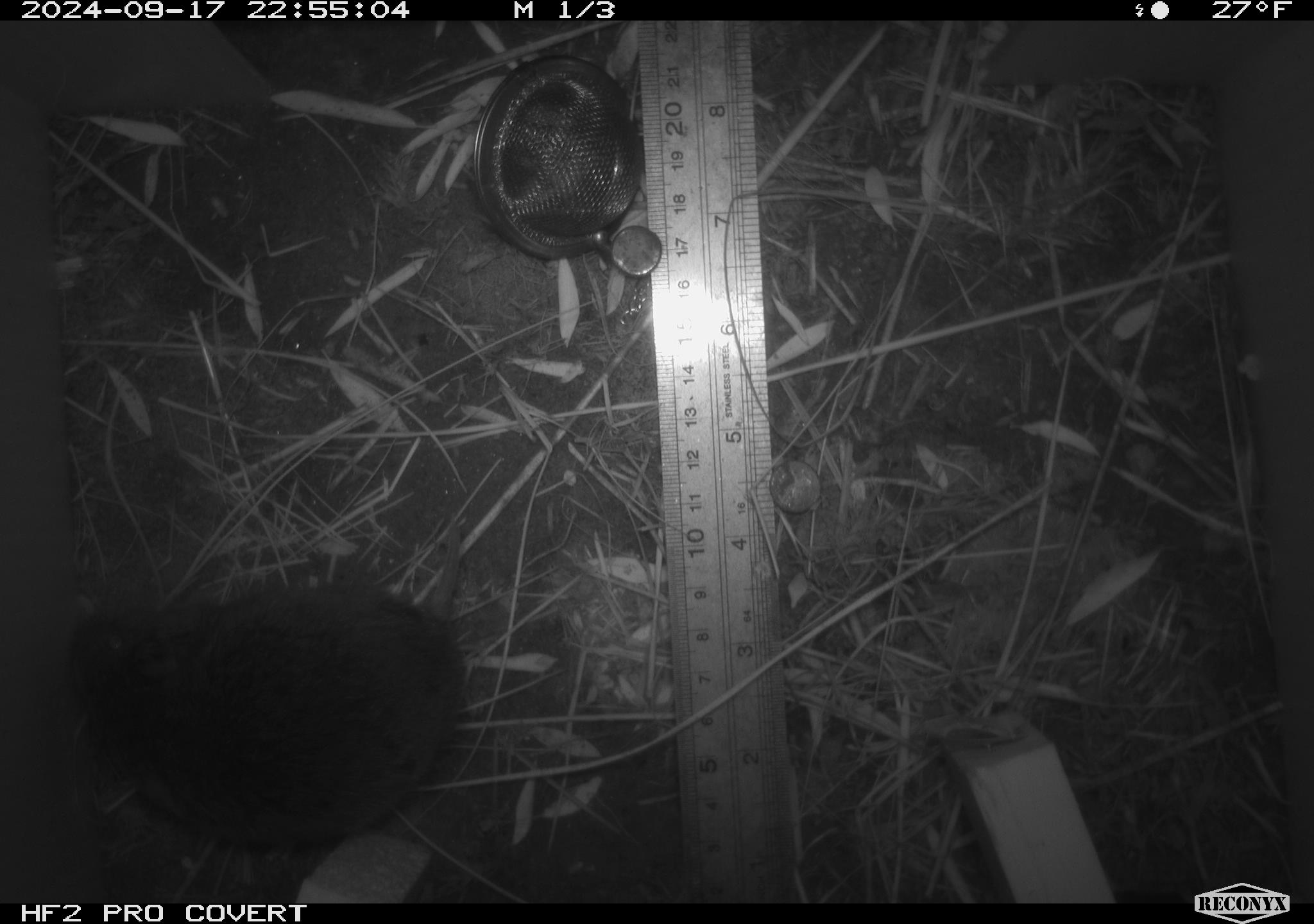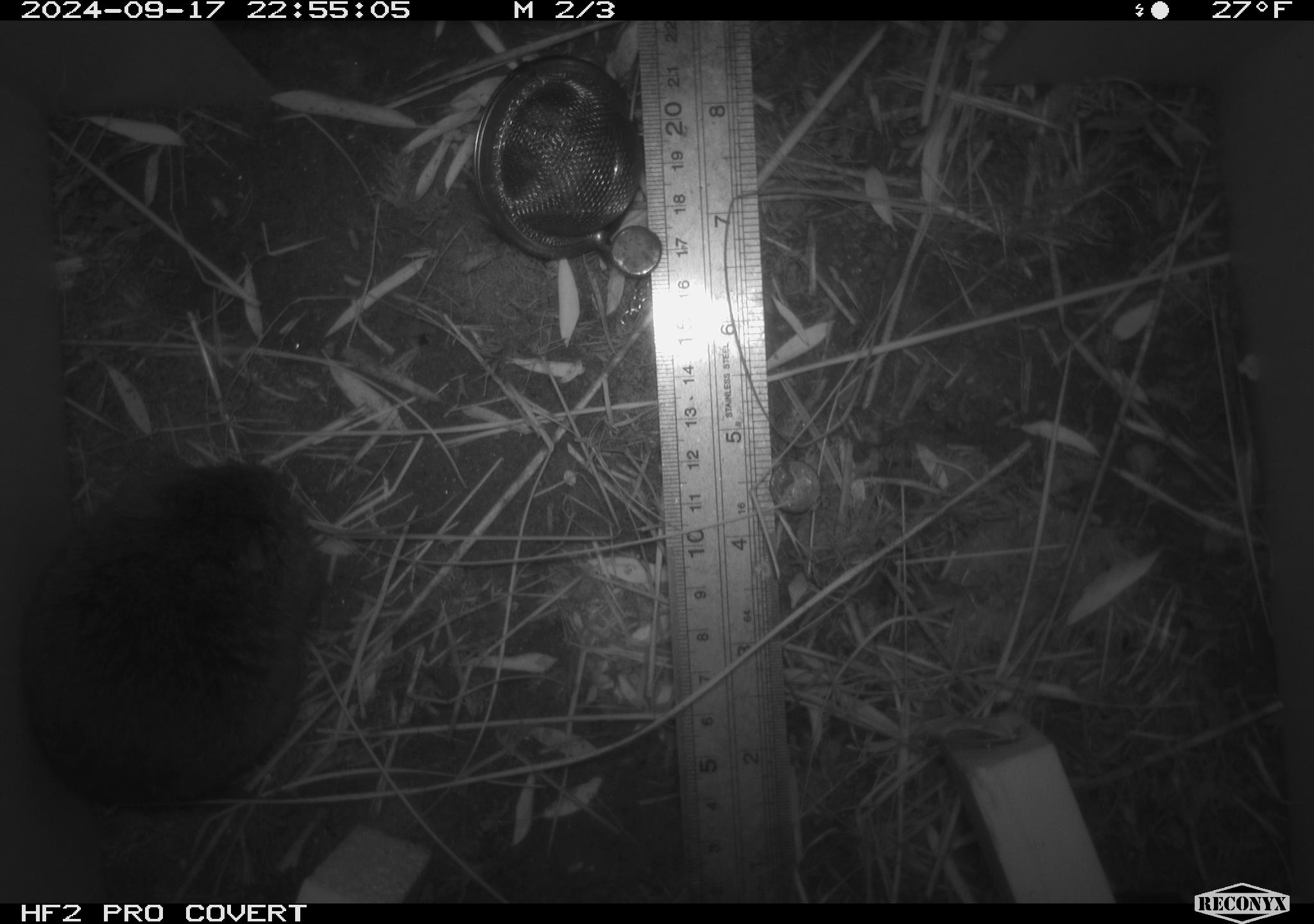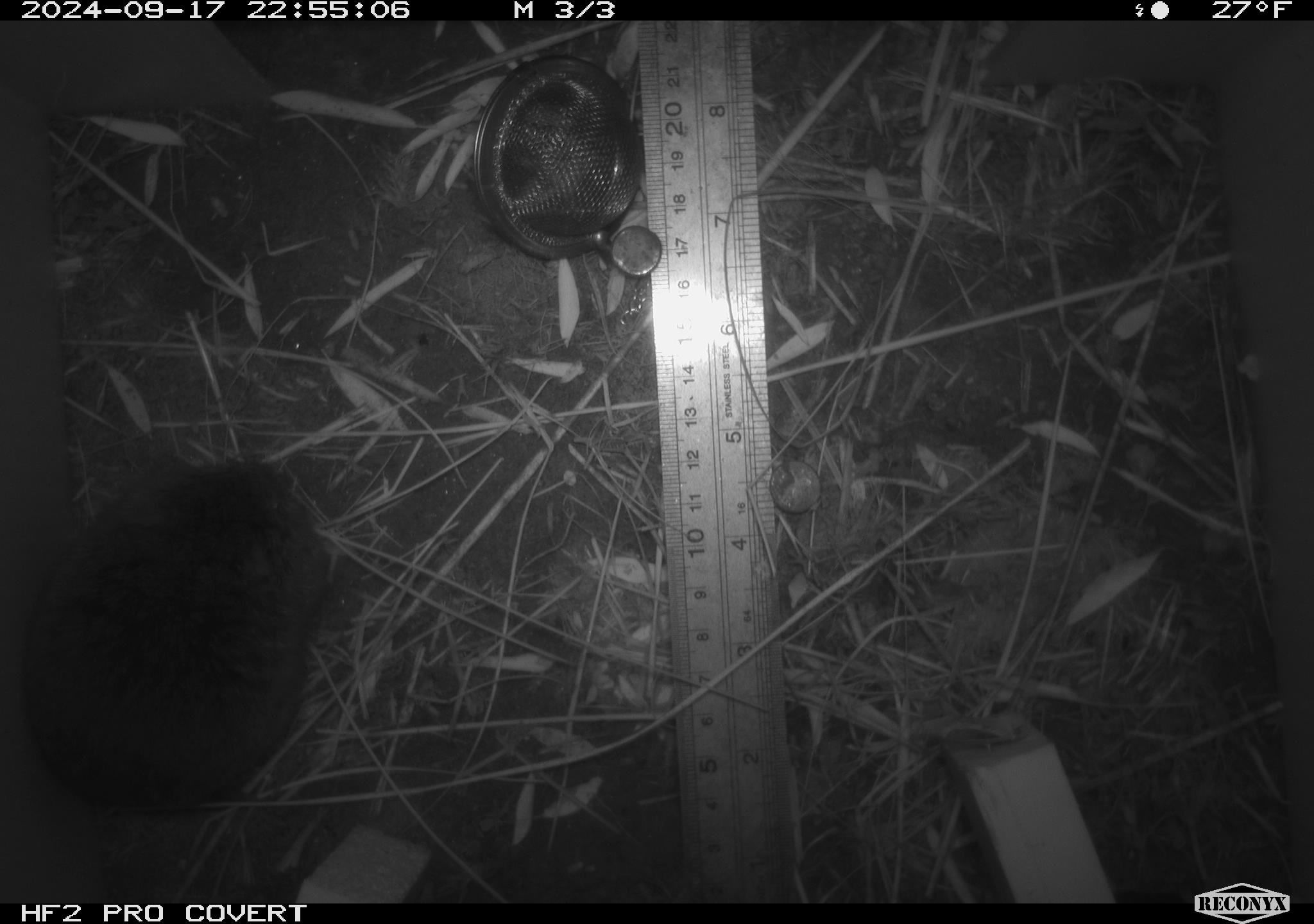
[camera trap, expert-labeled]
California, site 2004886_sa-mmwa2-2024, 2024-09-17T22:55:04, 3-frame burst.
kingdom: Animalia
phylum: Chordata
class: Mammalia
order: Rodentia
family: Cricetidae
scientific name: Arvicolinae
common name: voles, lemmings, and muskrats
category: arvicolinae subfamily